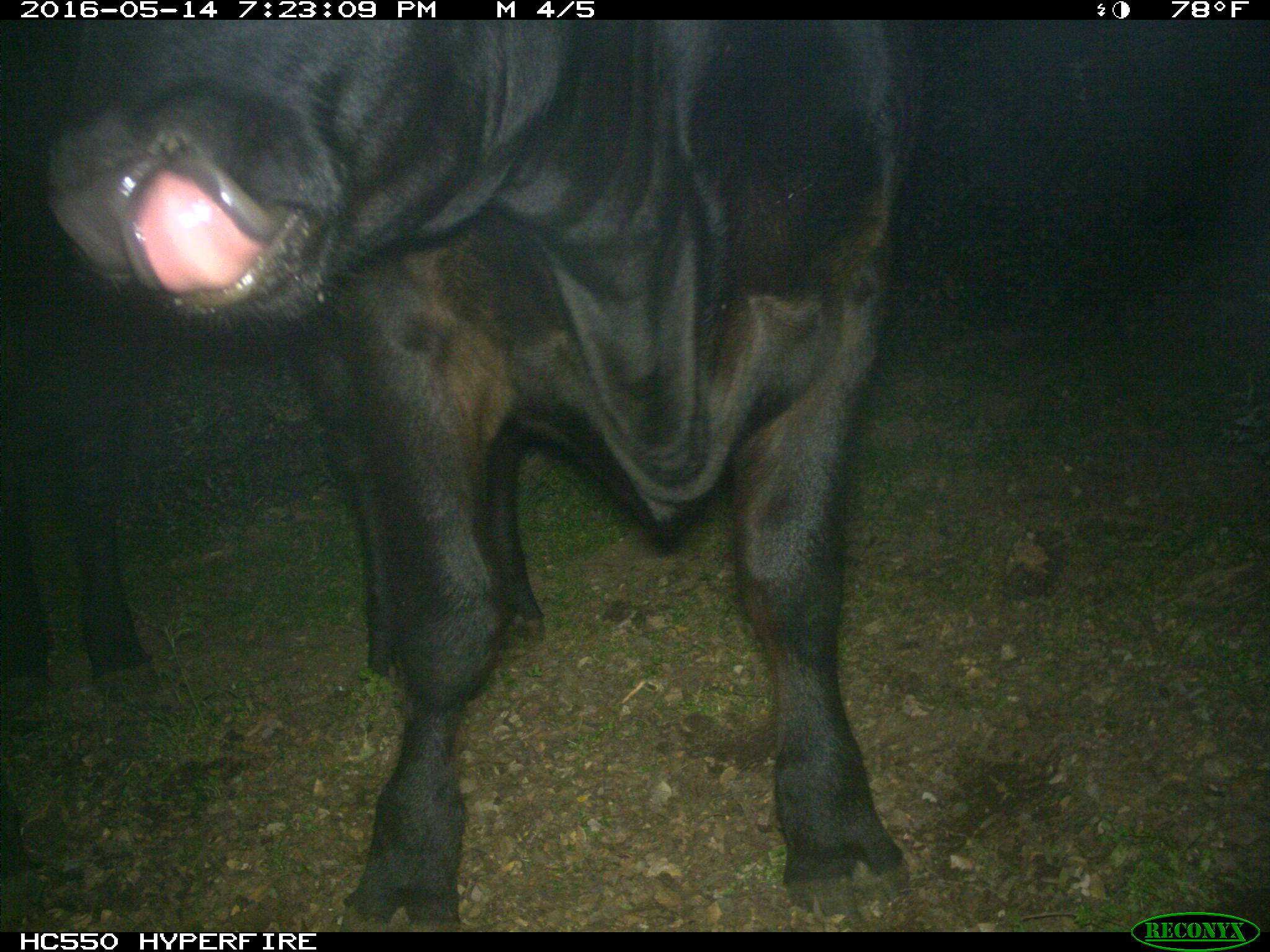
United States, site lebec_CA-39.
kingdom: Animalia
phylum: Chordata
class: Mammalia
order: Artiodactyla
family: Bovidae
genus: Bos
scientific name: Bos taurus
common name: domestic cow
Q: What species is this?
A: Bos taurus (domestic cow).